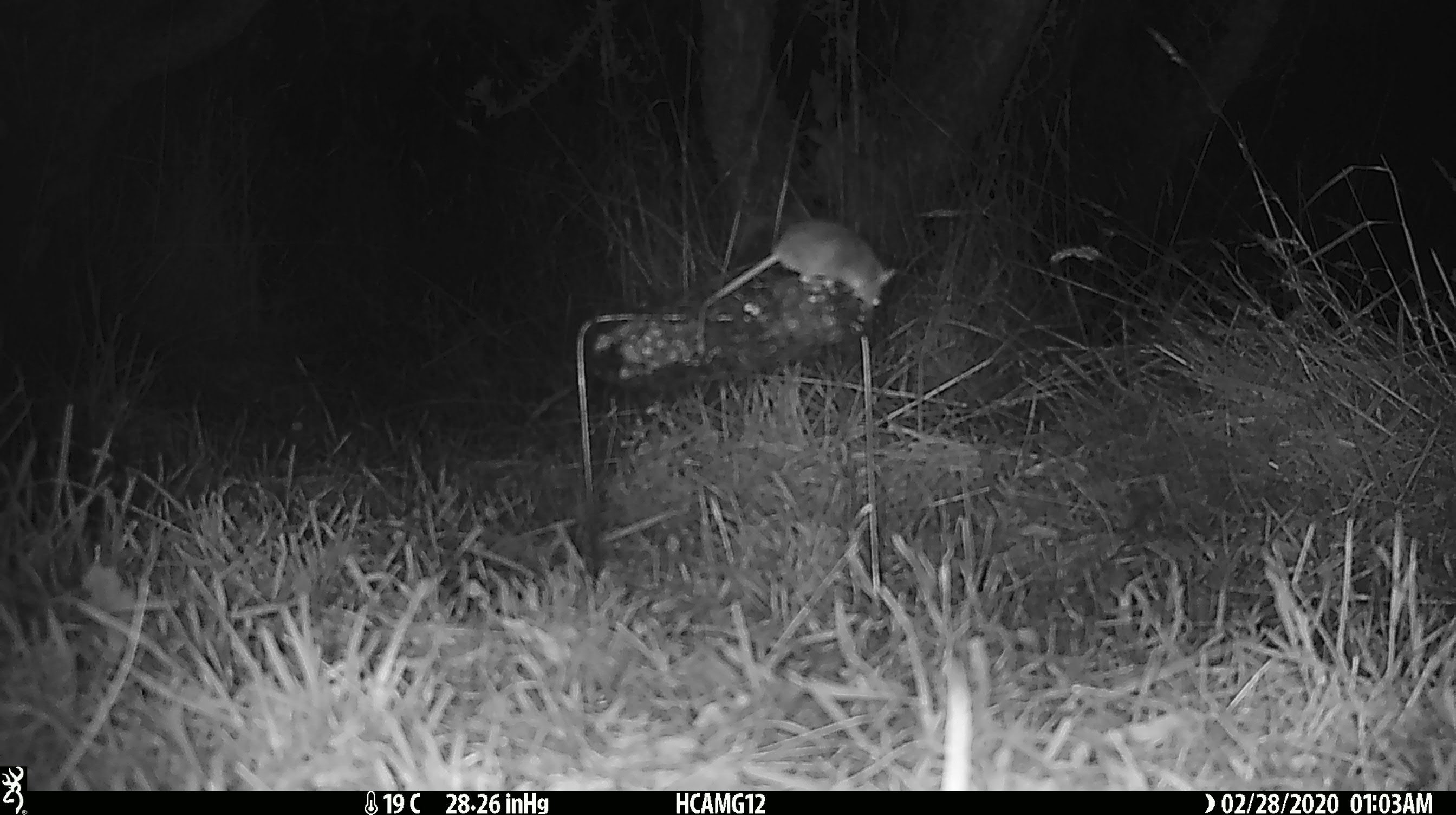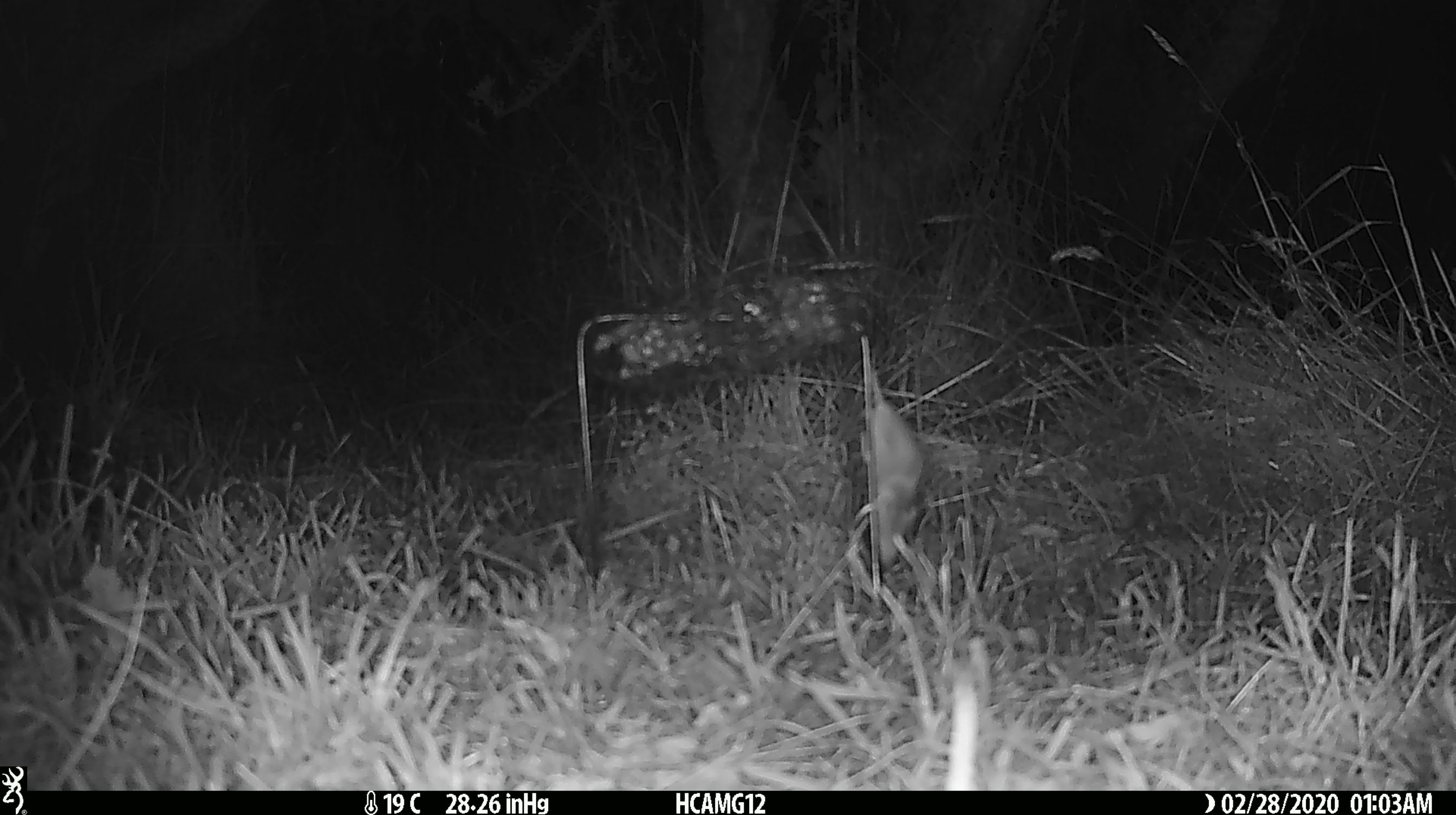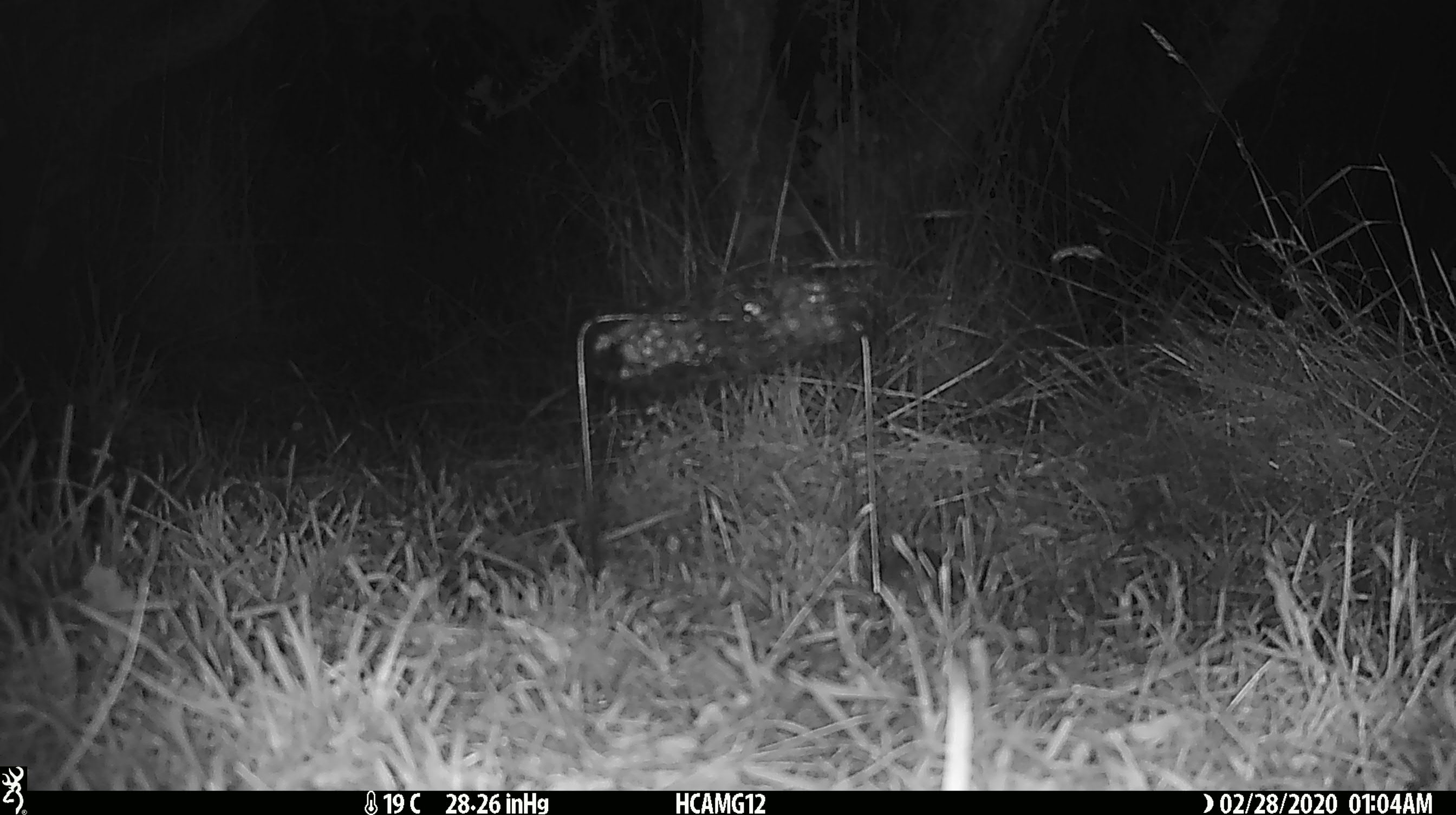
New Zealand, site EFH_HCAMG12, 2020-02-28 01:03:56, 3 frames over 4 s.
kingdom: Animalia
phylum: Chordata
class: Mammalia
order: Rodentia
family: Muridae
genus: Mus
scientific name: Mus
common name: mouse